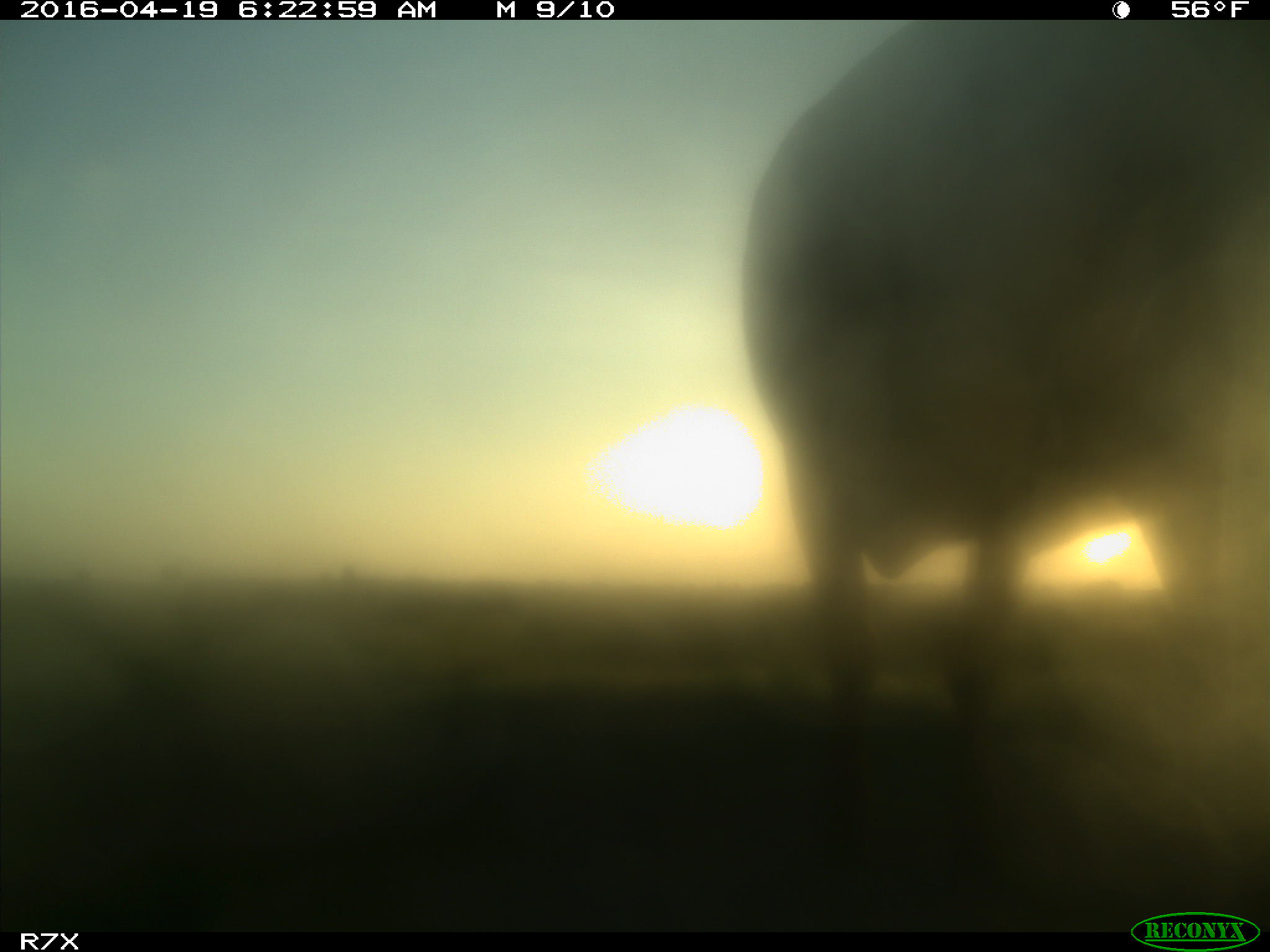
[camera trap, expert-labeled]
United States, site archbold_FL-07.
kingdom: Animalia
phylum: Chordata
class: Mammalia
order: Artiodactyla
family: Bovidae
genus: Bos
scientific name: Bos taurus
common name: domestic cow